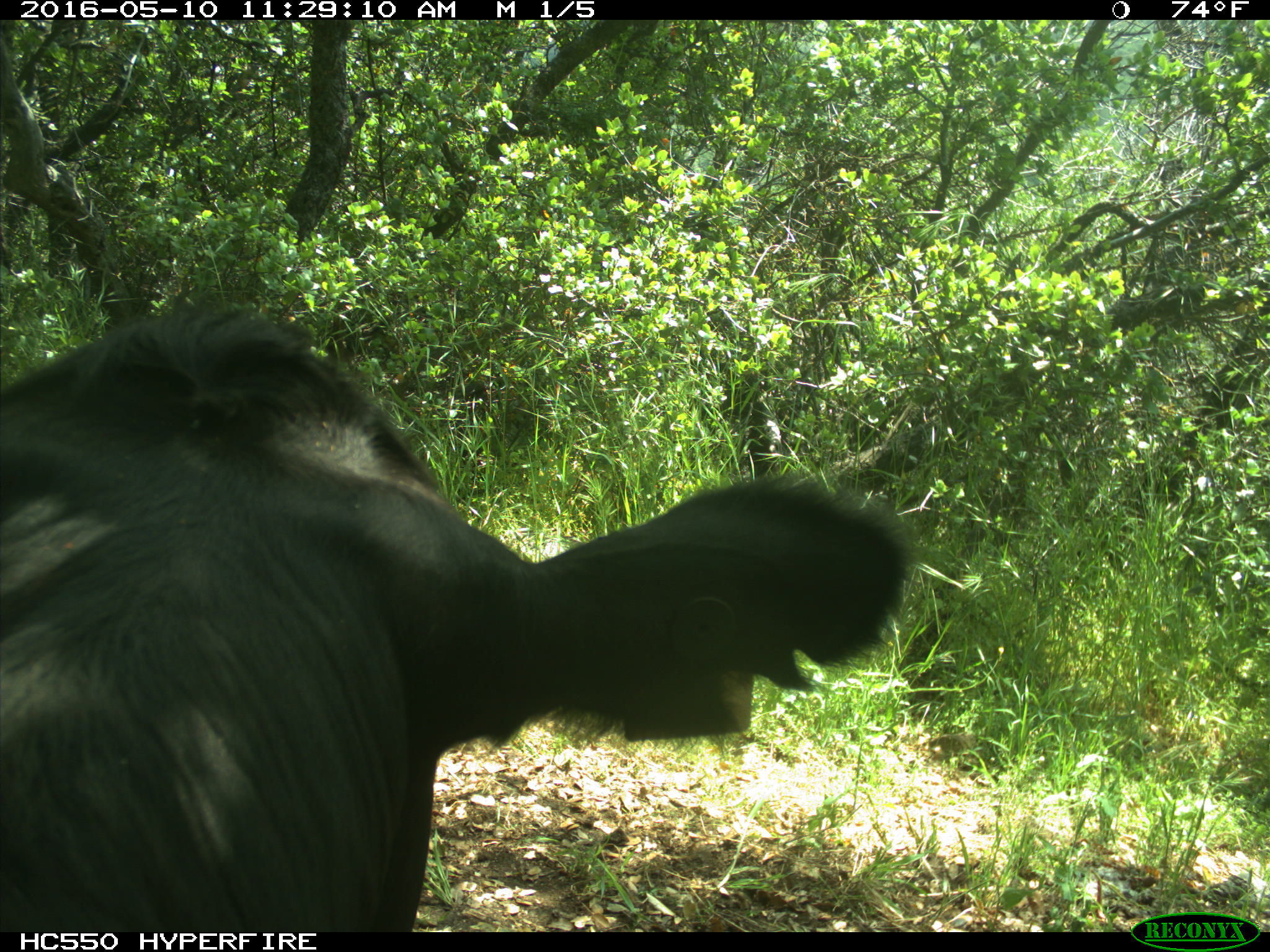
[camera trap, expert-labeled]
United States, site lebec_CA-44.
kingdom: Animalia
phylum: Chordata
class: Mammalia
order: Artiodactyla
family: Bovidae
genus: Bos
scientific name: Bos taurus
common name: domestic cow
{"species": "Bos taurus (domestic cow)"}